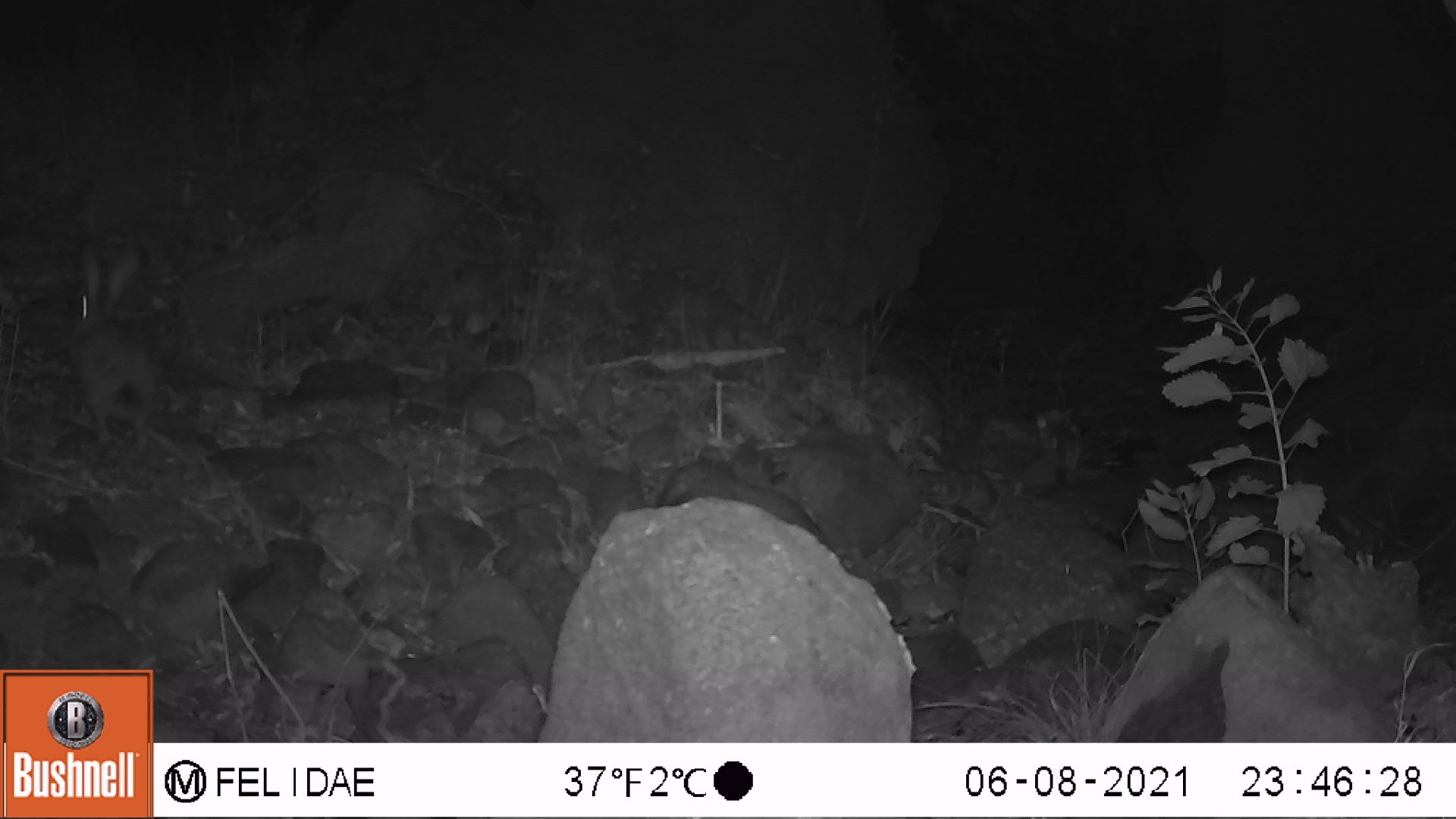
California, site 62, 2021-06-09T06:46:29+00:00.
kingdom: Animalia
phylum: Chordata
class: Mammalia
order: Lagomorpha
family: Leporidae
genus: Lepus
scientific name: Lepus californicus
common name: black-tailed jackrabbit